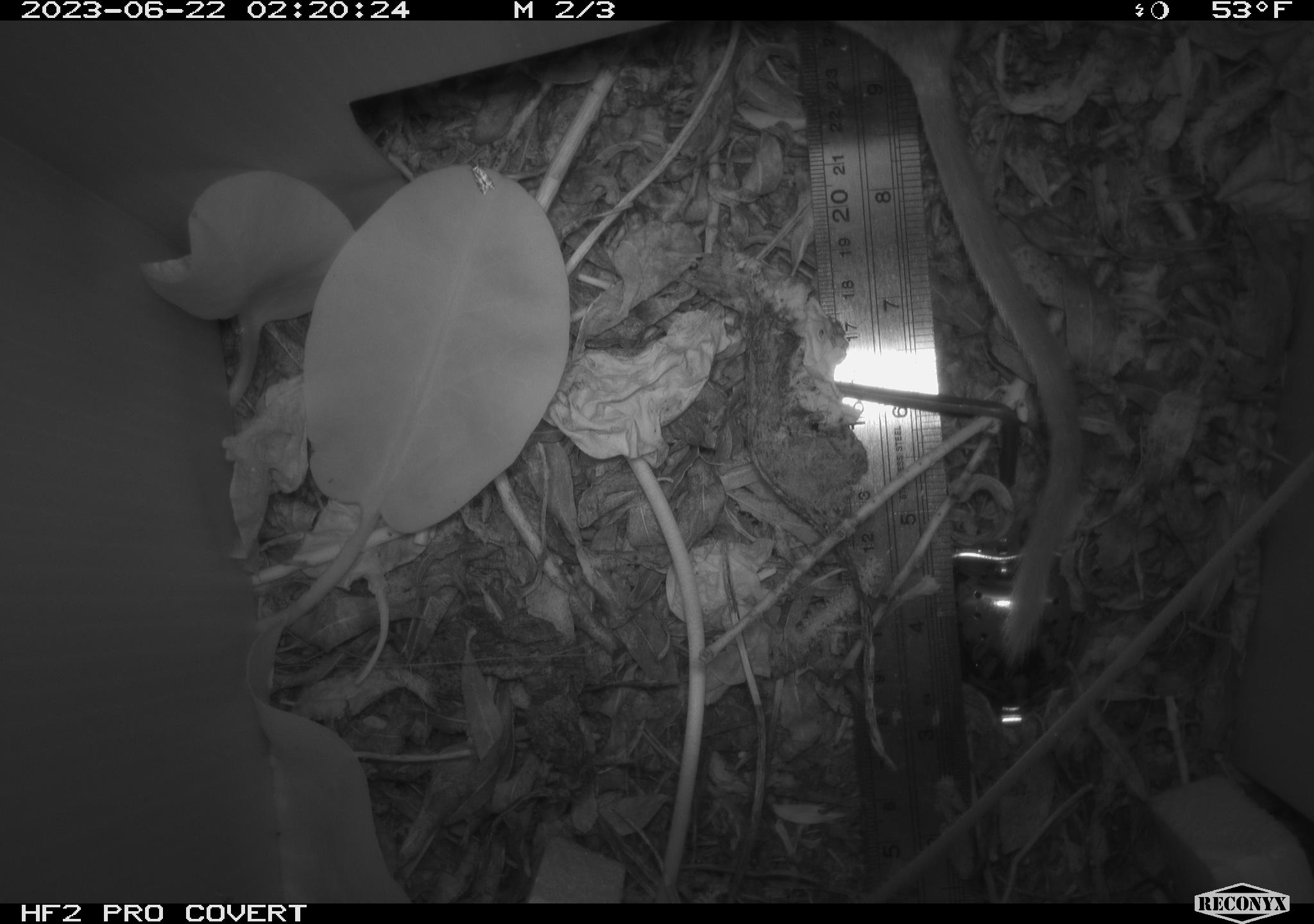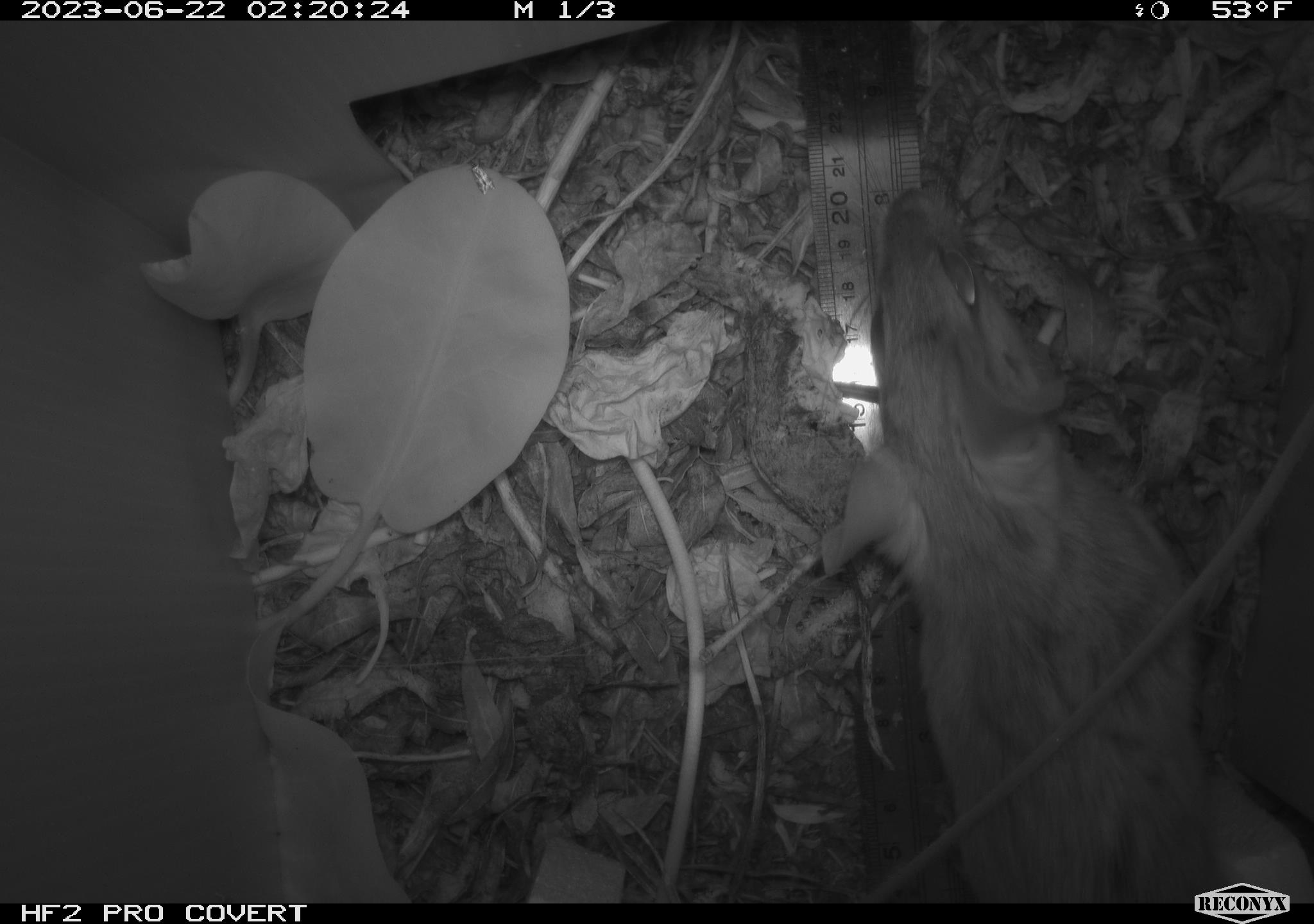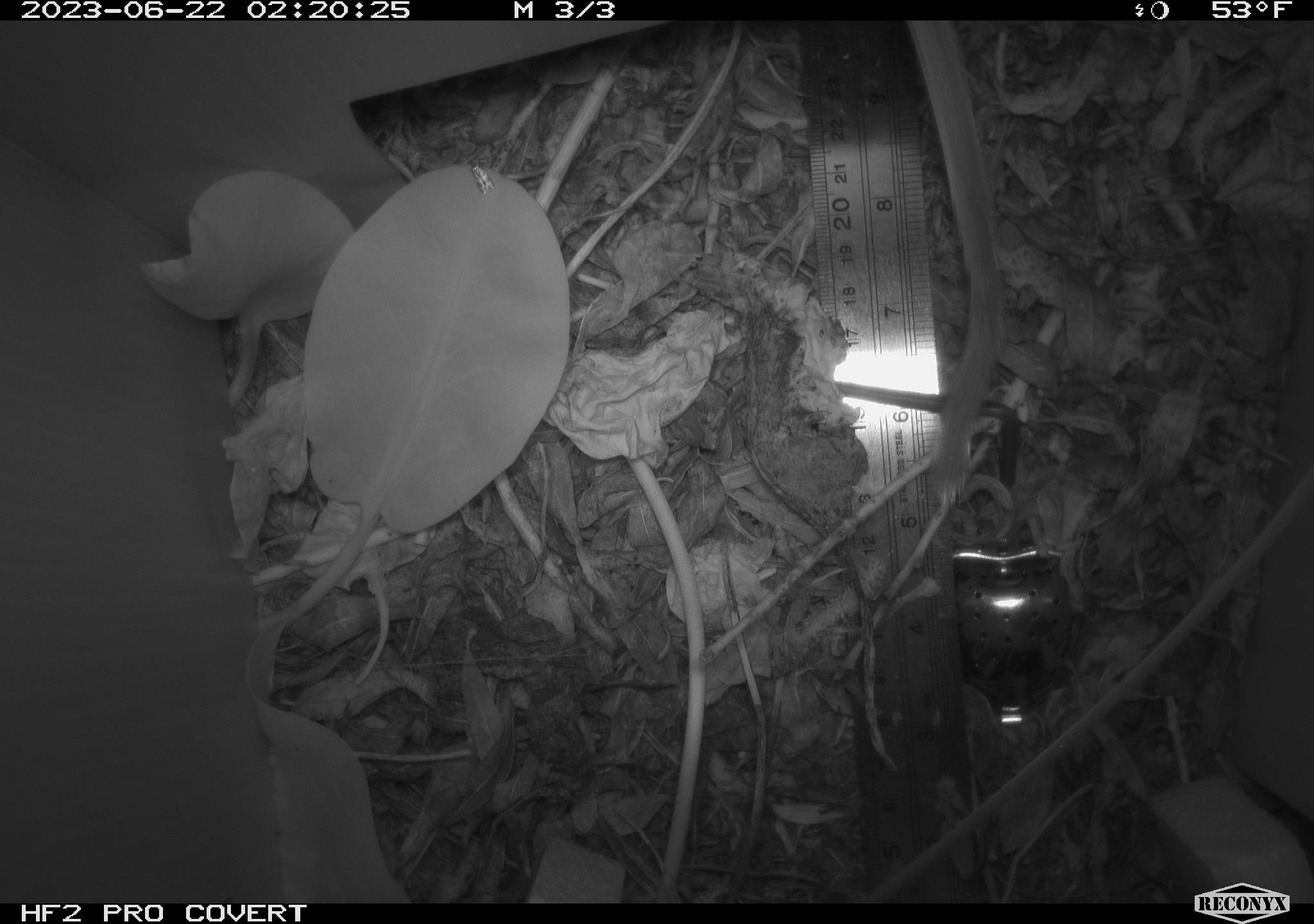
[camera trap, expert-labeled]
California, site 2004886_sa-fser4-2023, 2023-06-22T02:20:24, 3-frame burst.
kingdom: Animalia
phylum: Chordata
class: Mammalia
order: Rodentia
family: Cricetidae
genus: Neotoma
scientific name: Neotoma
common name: pack rat or woodrat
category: neotoma species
Neotoma species (pack rat or woodrat) (Neotoma).